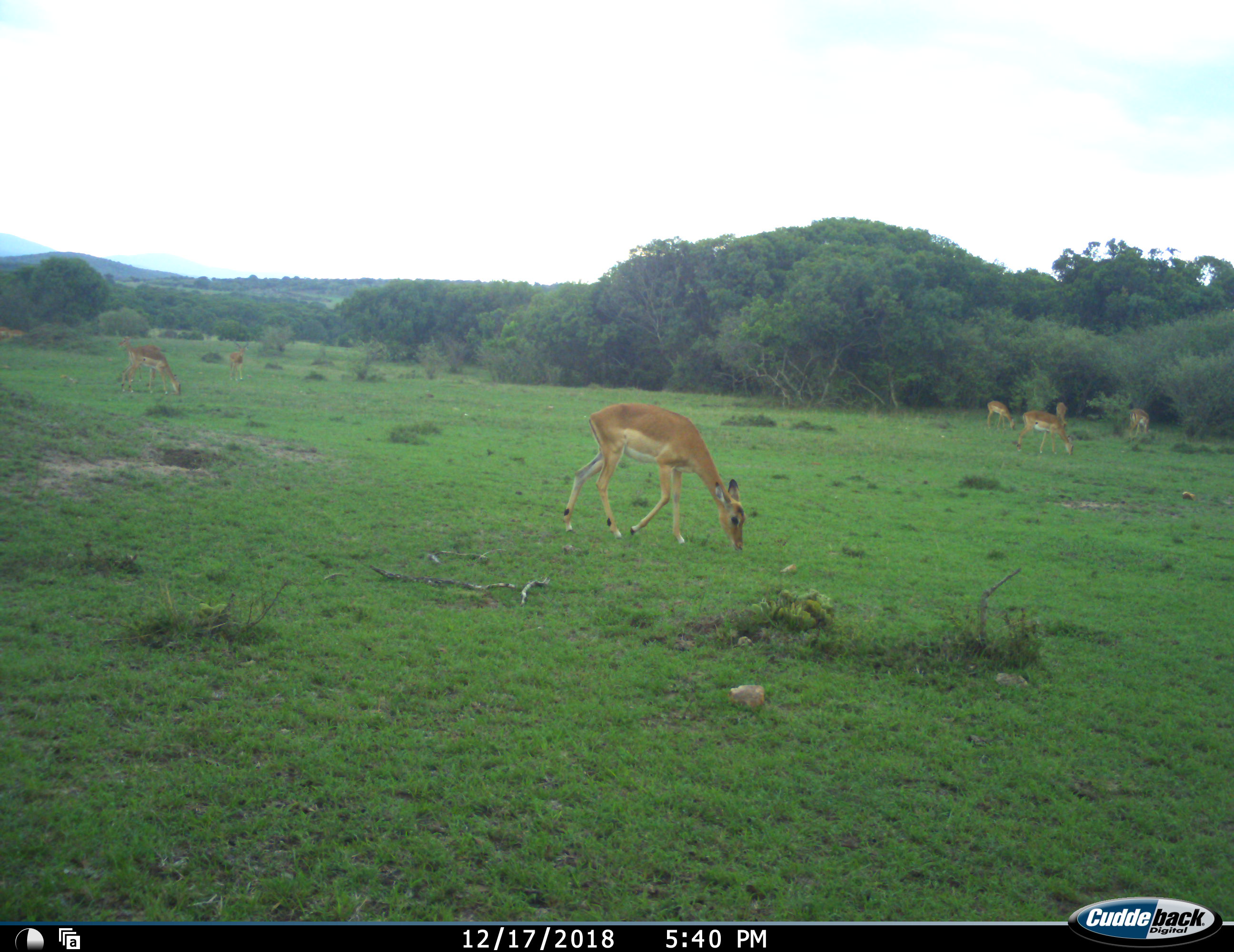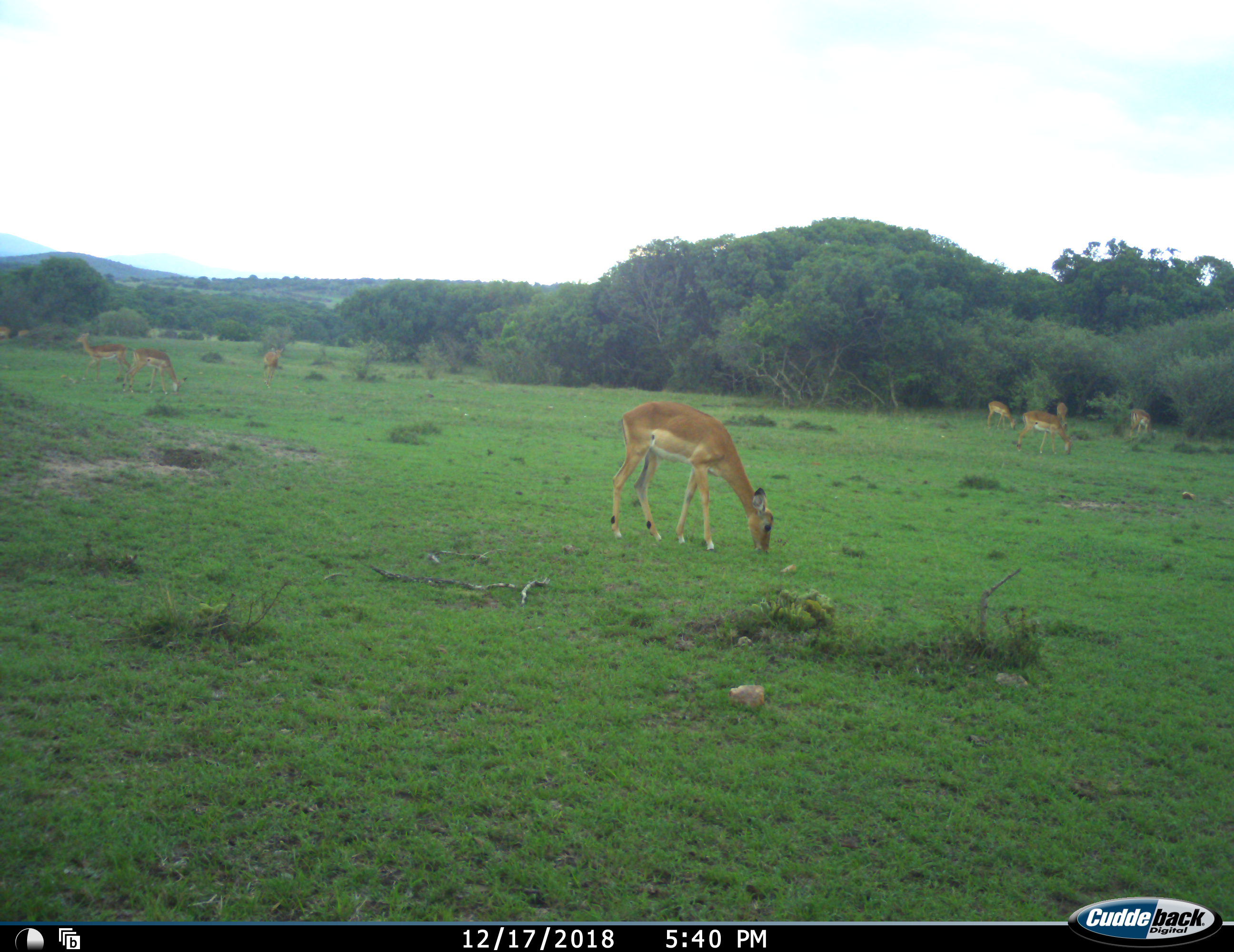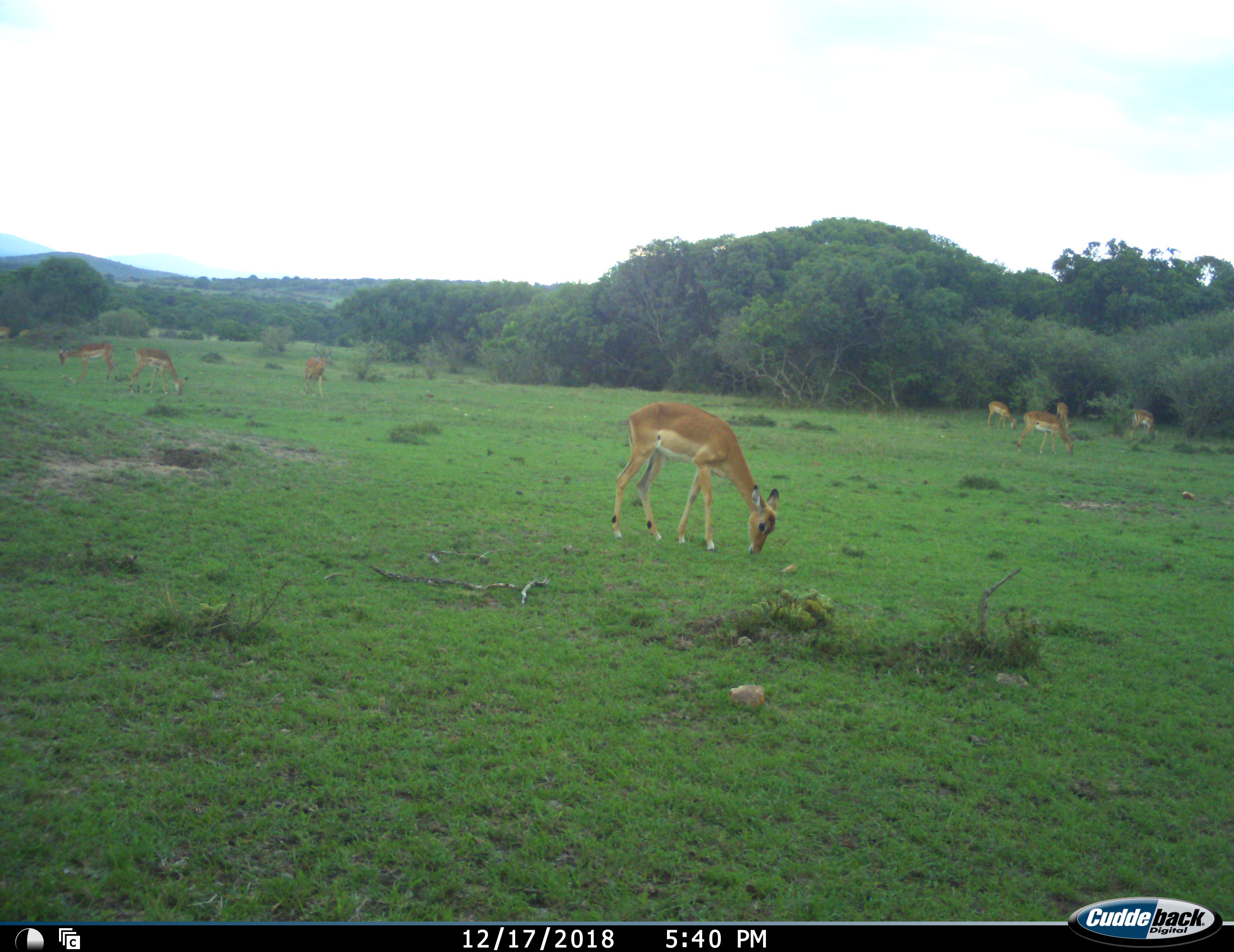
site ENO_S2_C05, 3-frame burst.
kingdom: Animalia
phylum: Chordata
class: Mammalia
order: Artiodactyla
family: Bovidae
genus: Aepyceros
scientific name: Aepyceros melampus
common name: impala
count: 10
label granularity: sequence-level